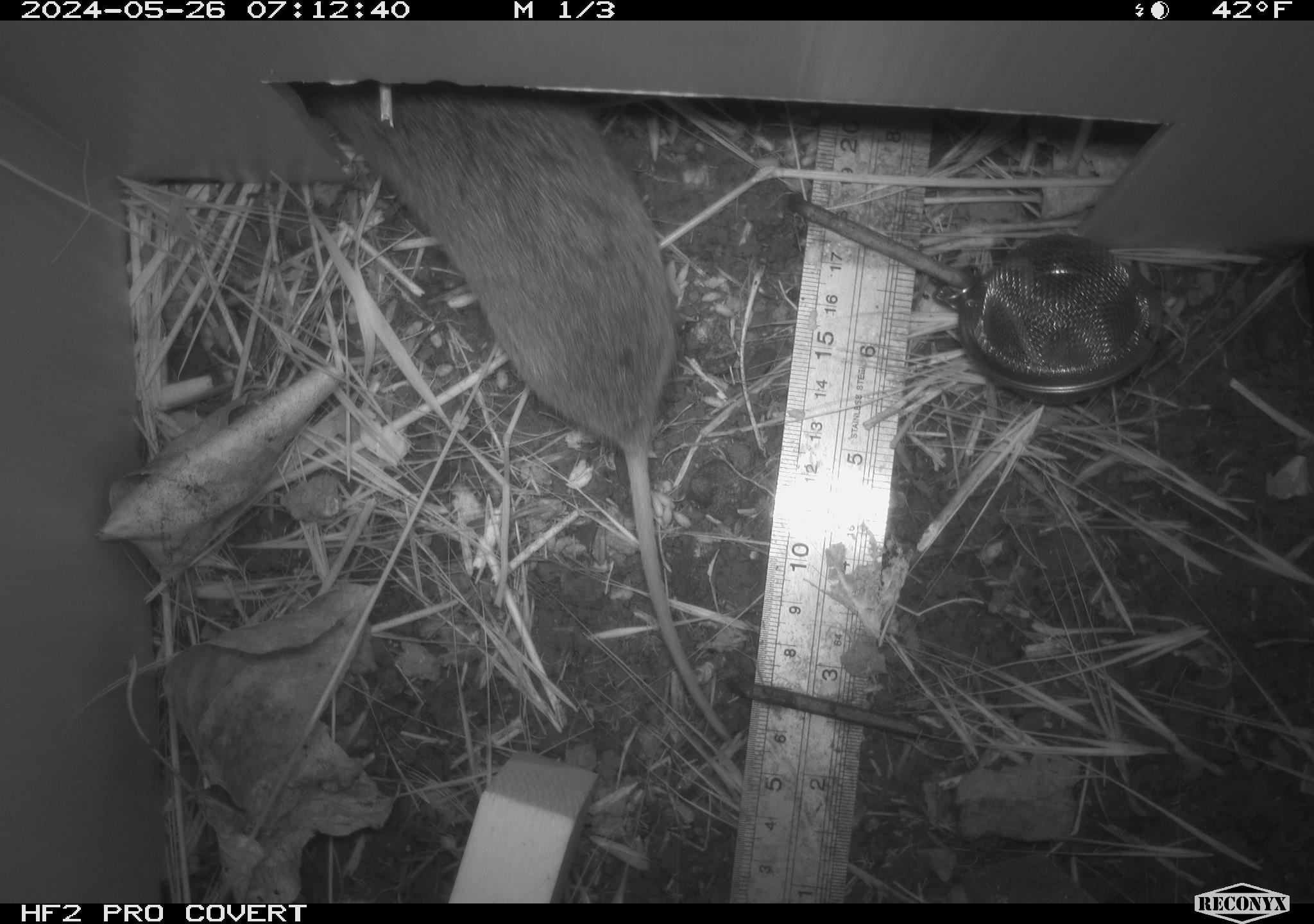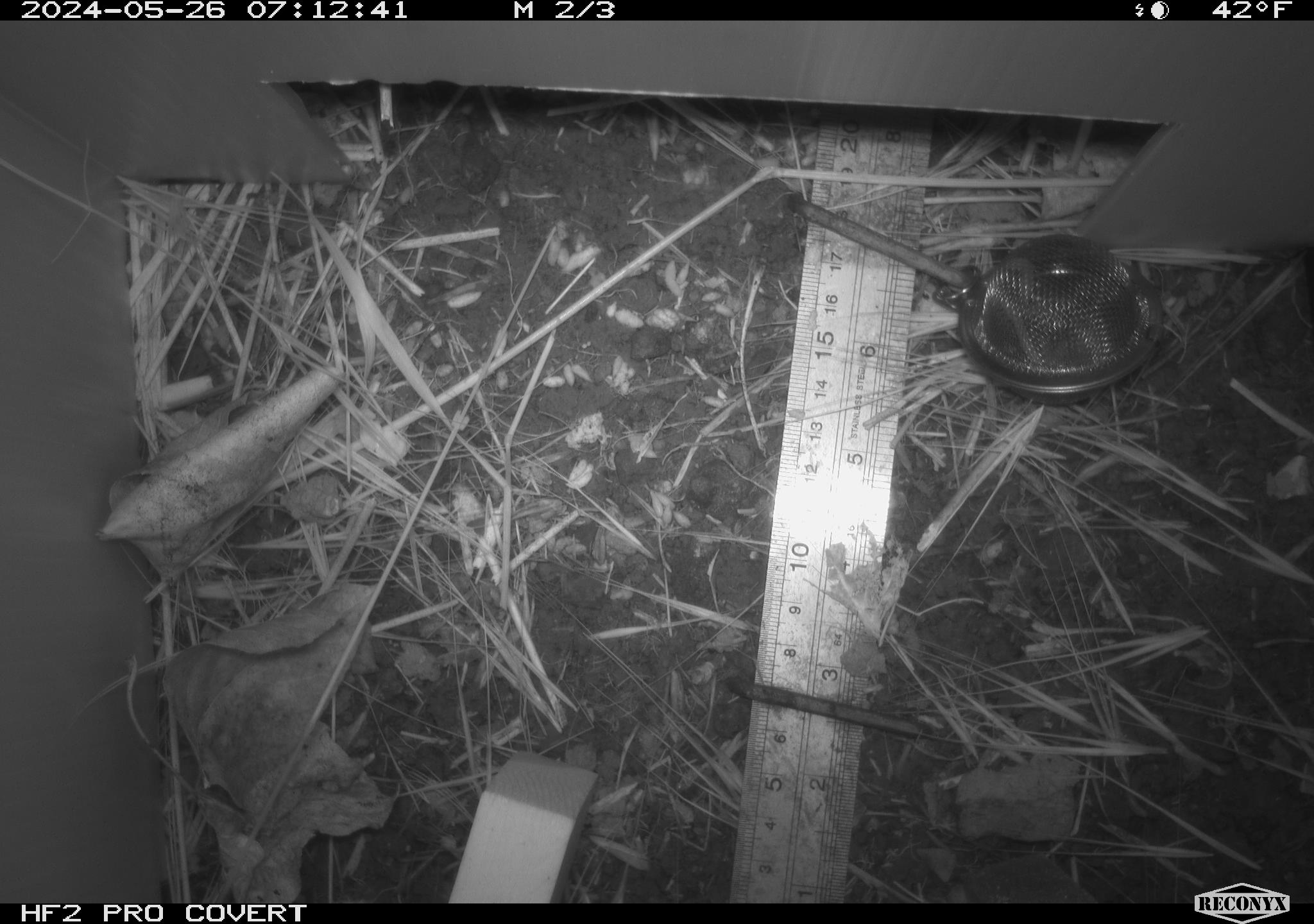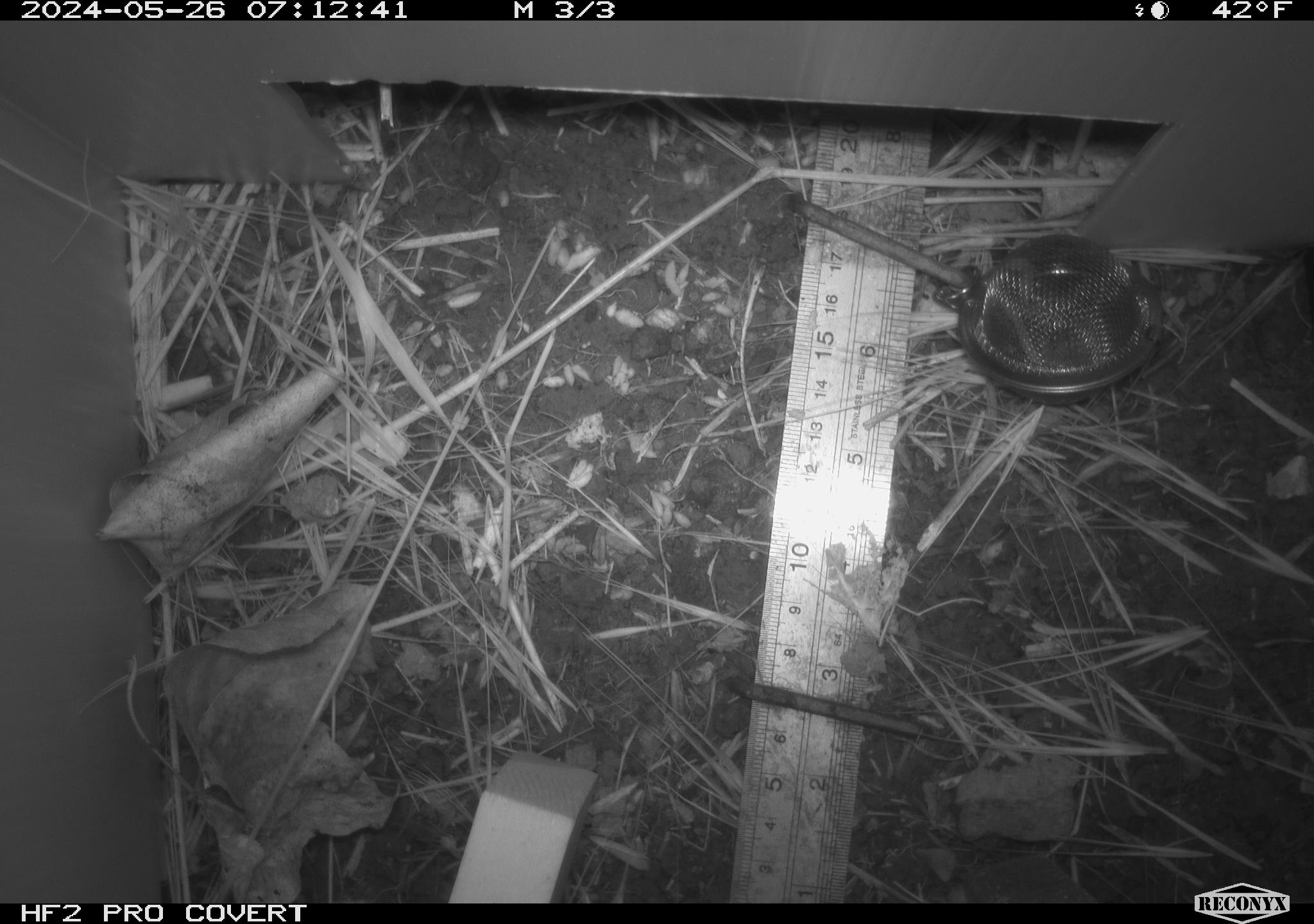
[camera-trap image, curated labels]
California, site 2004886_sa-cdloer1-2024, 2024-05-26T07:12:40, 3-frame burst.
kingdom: Animalia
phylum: Chordata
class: Mammalia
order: Rodentia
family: Cricetidae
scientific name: Arvicolinae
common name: voles, lemmings, and muskrats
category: arvicolinae subfamily